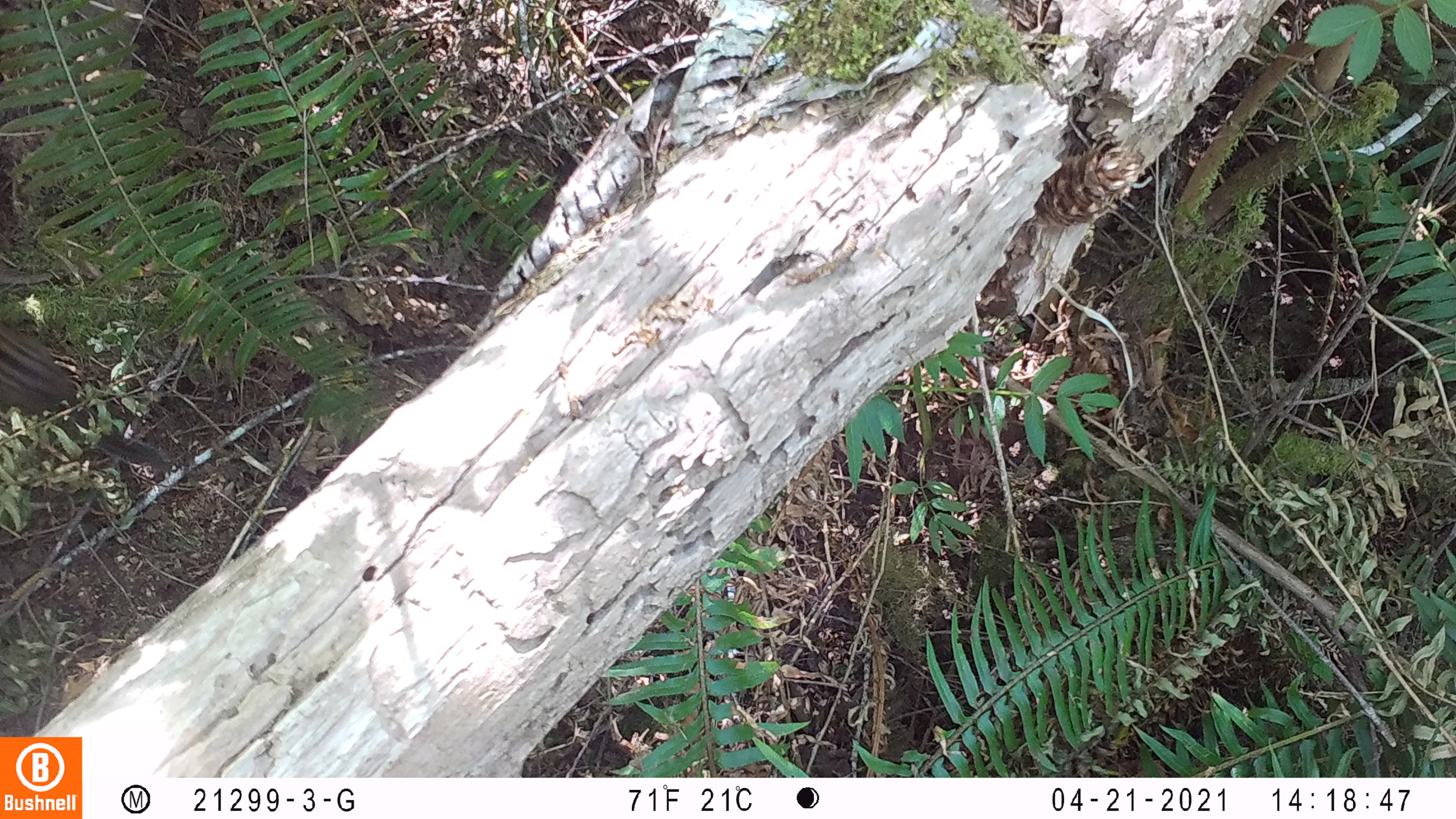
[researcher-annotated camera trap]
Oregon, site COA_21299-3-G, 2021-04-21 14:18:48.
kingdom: Animalia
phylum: Chordata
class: Mammalia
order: Rodentia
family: Sciuridae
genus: Neotamias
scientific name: Neotamias townsendii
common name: townsend's chipmunk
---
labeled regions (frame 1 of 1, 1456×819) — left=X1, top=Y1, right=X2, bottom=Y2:
townsend's chipmunk: left=0, top=324, right=159, bottom=459